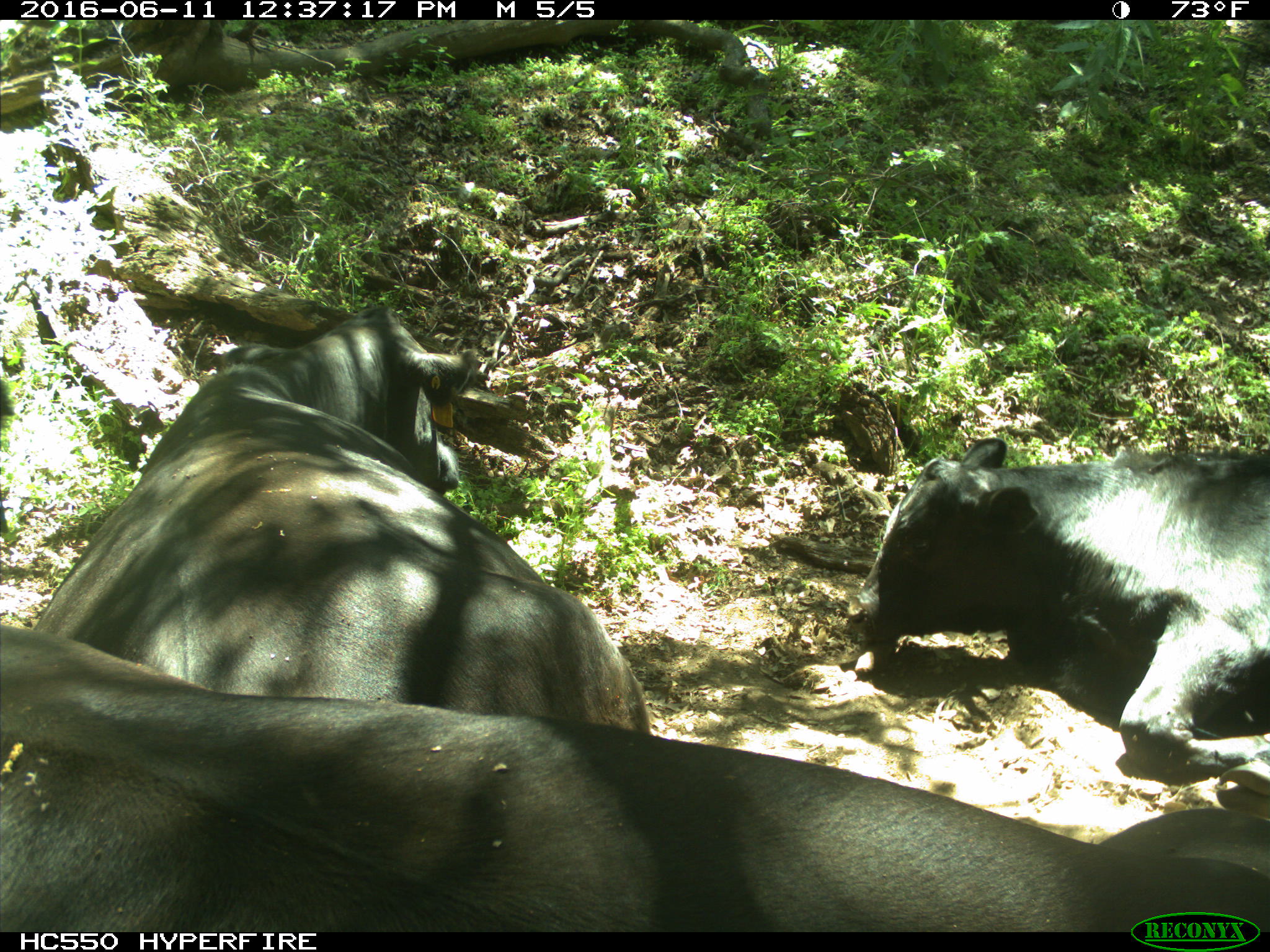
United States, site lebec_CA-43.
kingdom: Animalia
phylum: Chordata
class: Mammalia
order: Artiodactyla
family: Bovidae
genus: Bos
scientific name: Bos taurus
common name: domestic cow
Bos taurus (domestic cow).